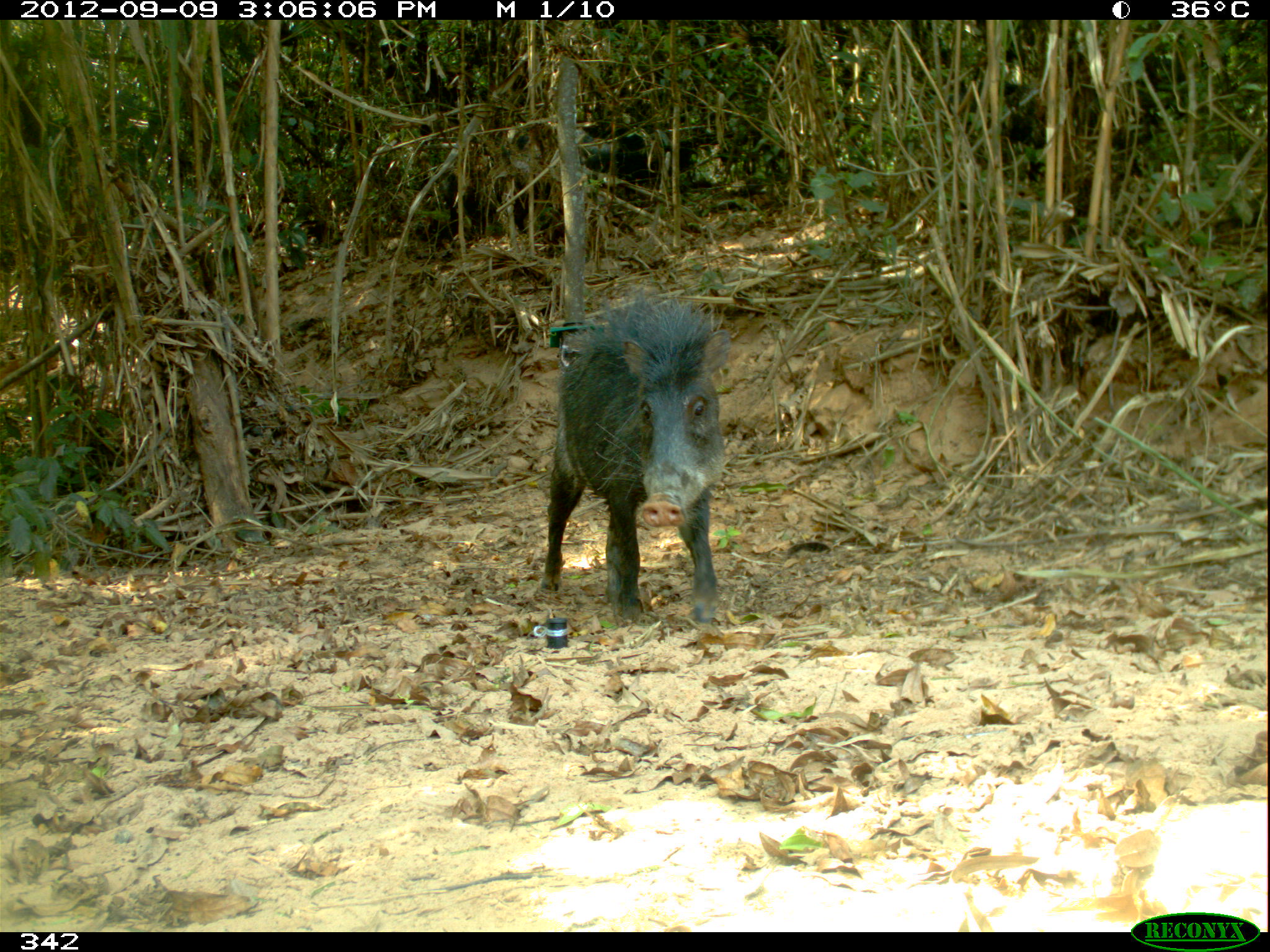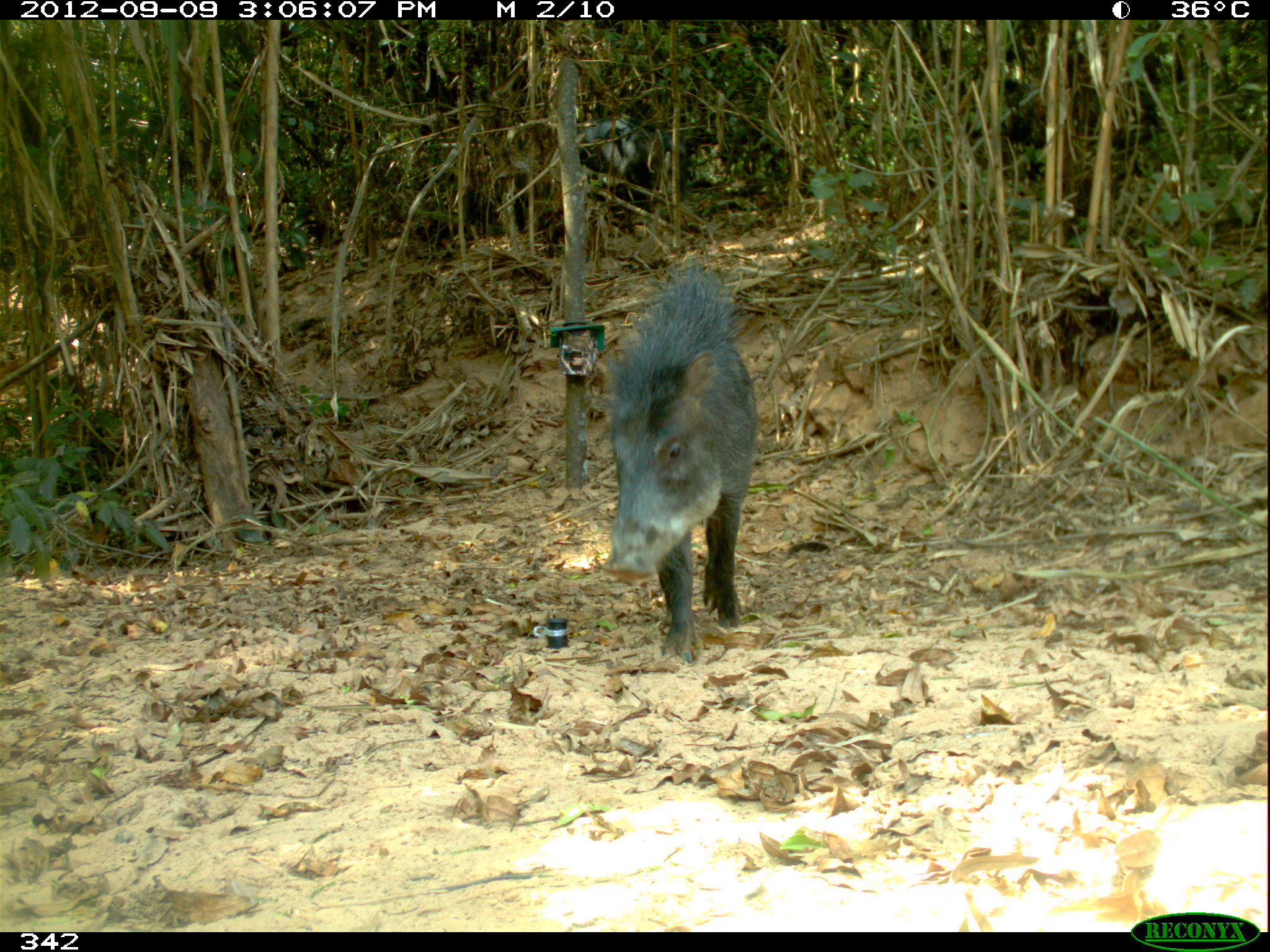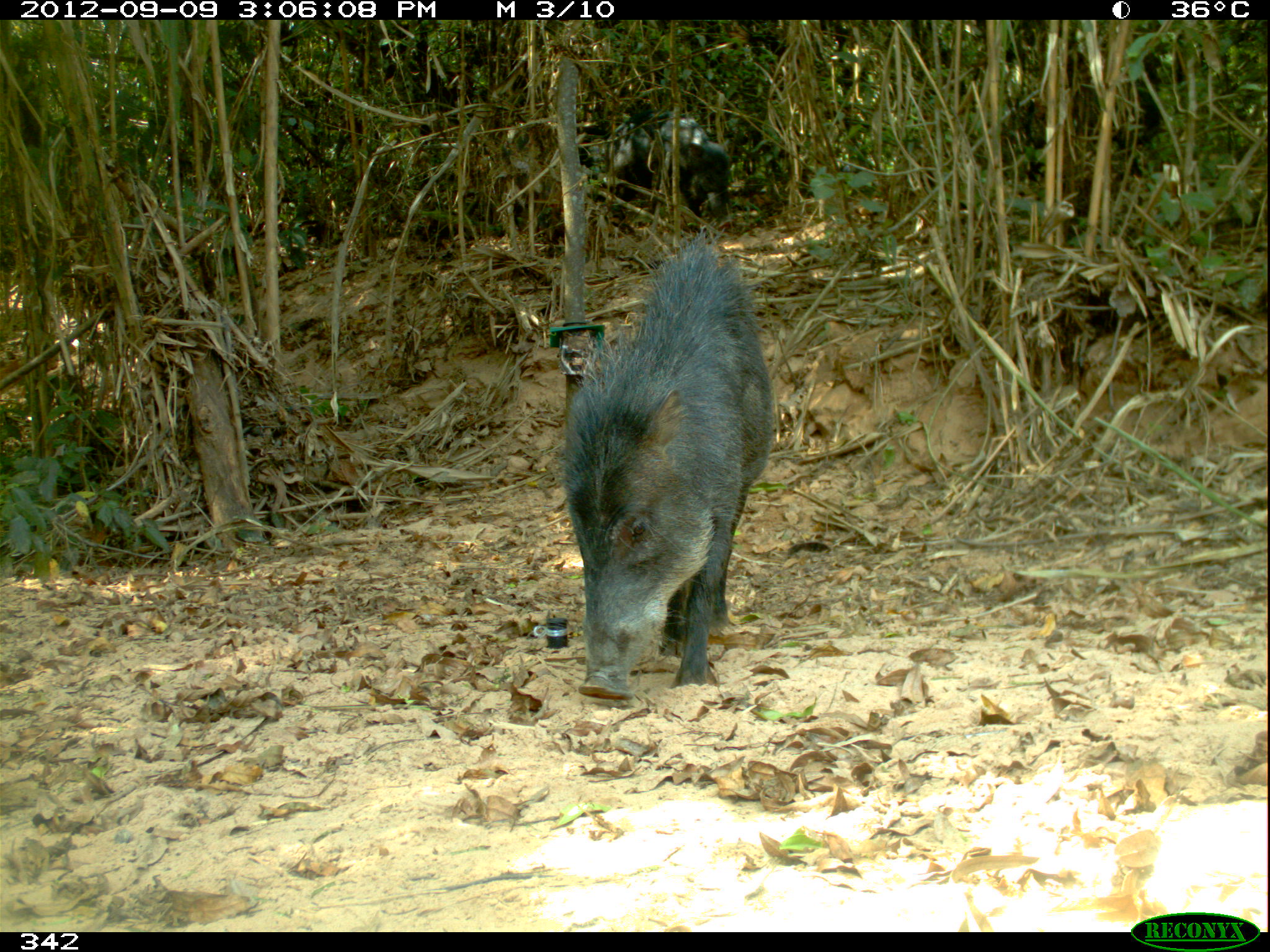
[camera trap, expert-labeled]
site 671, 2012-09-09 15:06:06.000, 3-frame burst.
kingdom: Animalia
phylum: Chordata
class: Mammalia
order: Artiodactyla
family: Tayassuidae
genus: Tayassu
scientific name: Tayassu pecari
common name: white-lipped peccary